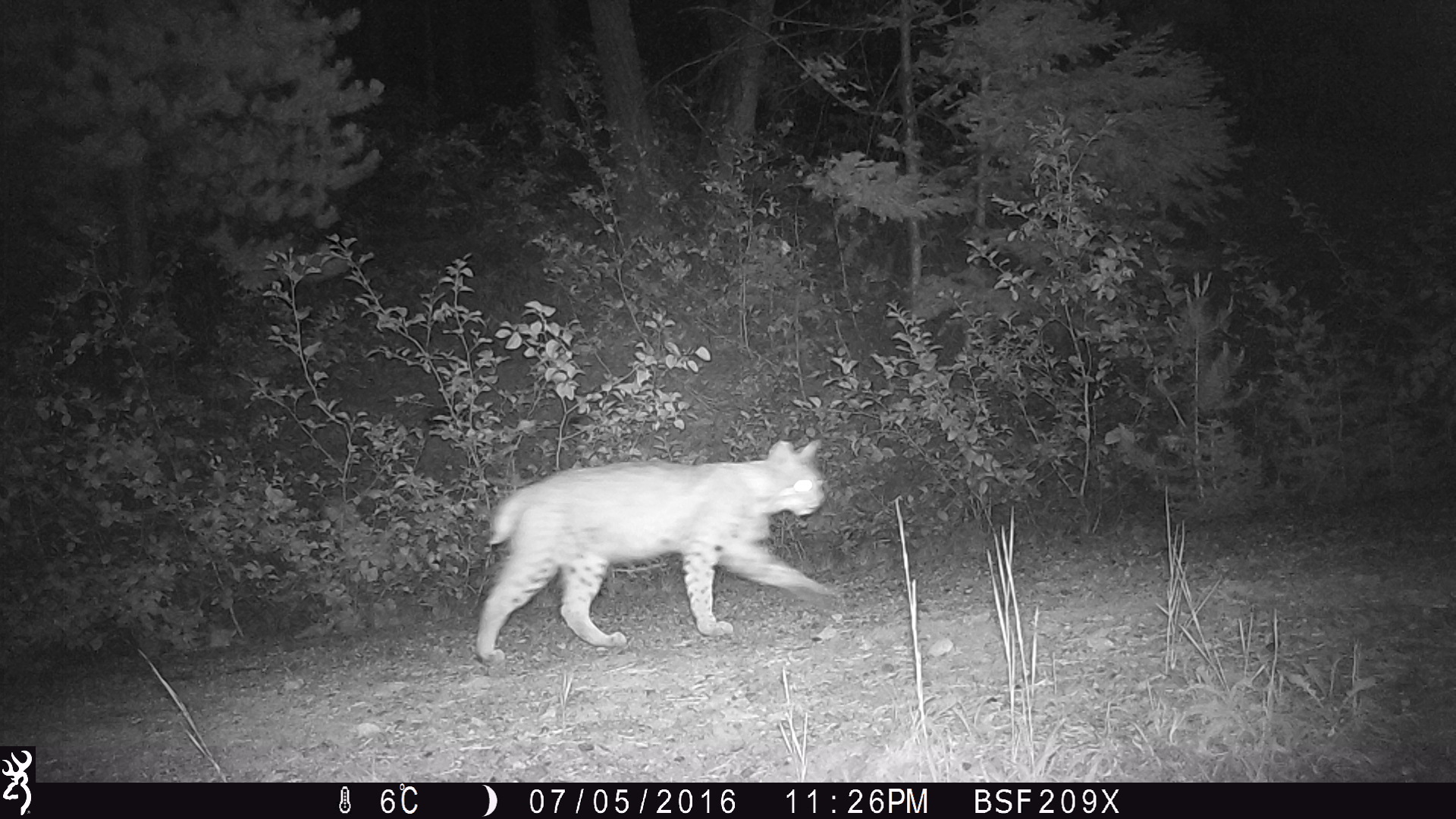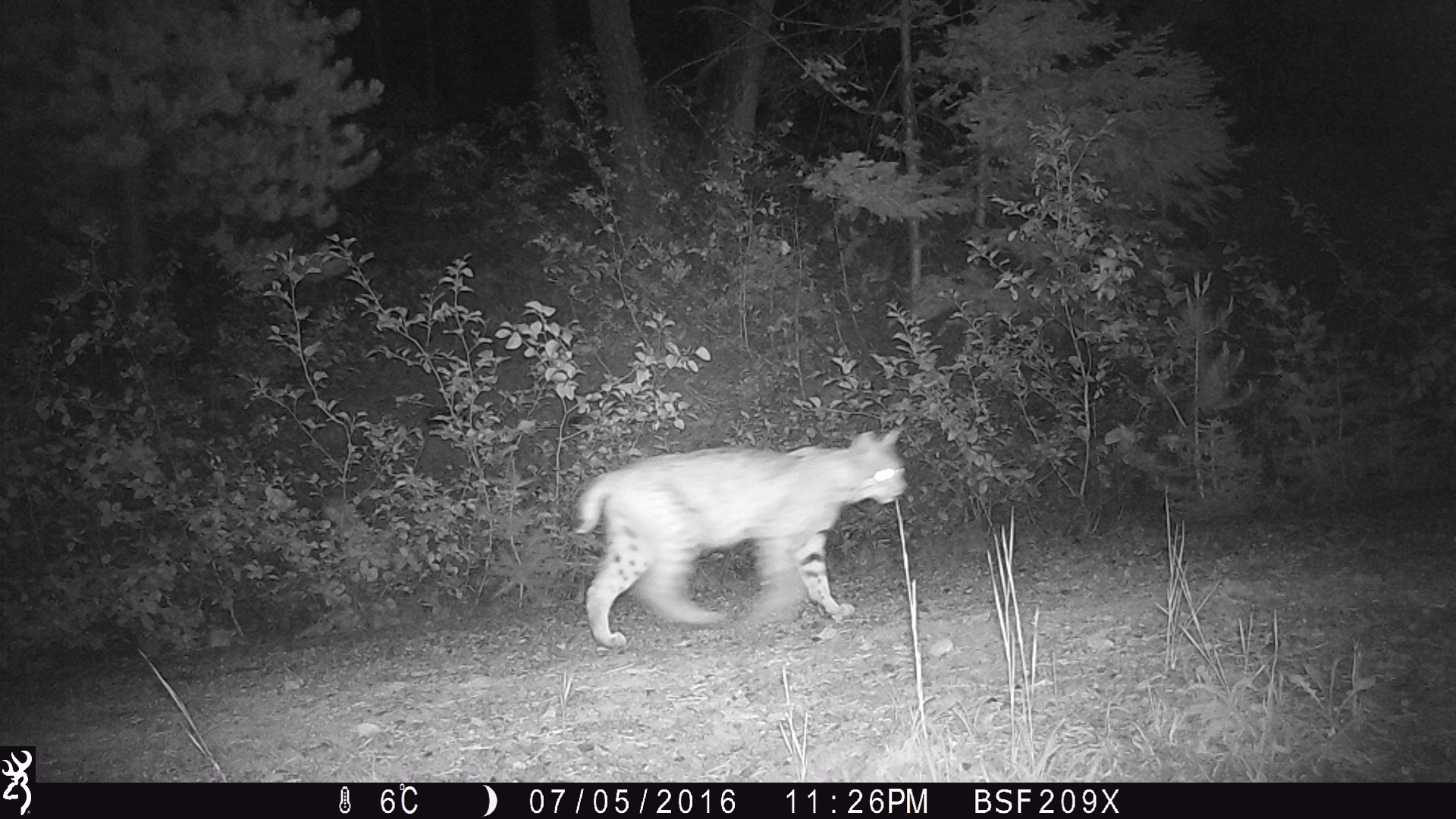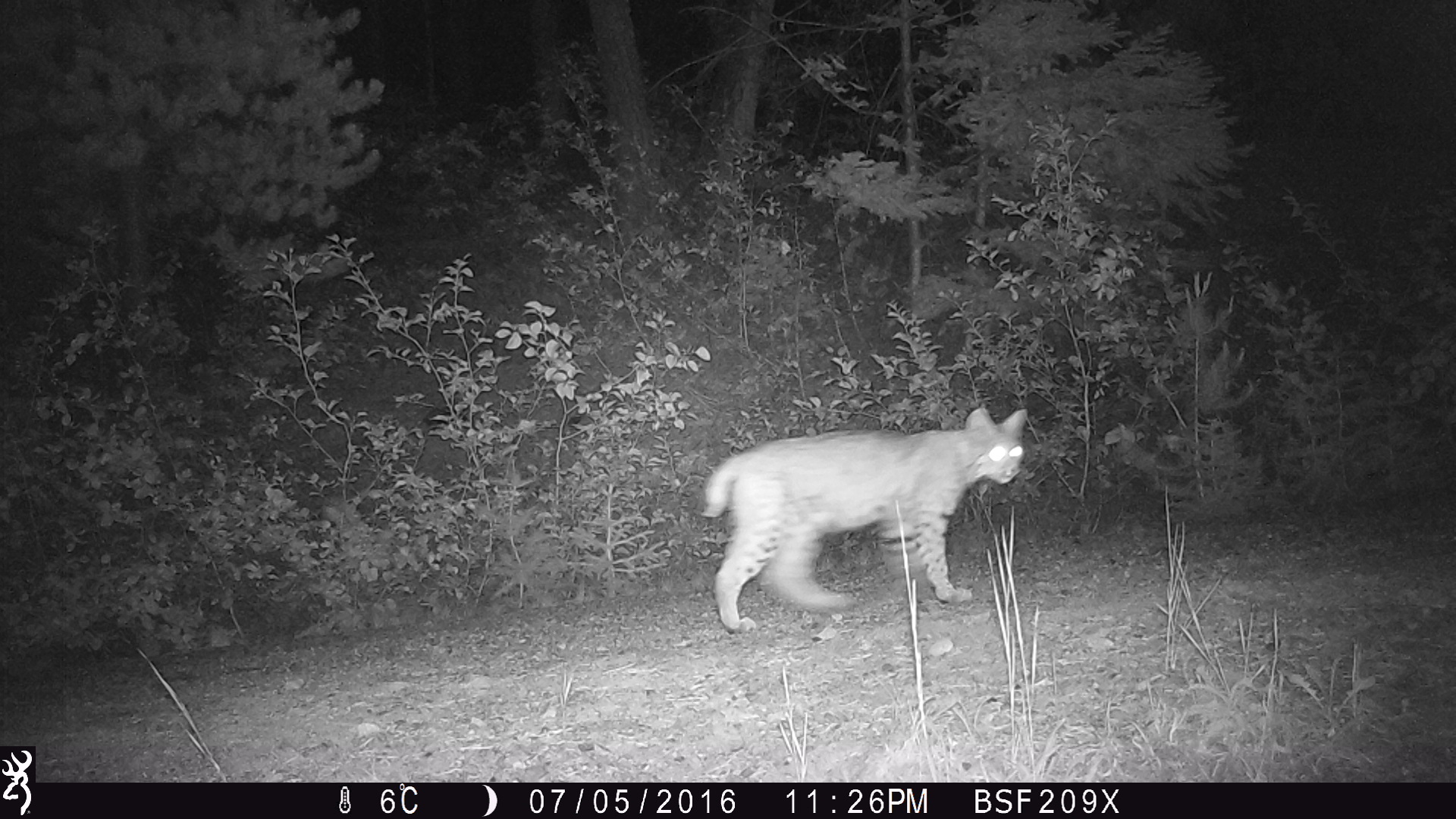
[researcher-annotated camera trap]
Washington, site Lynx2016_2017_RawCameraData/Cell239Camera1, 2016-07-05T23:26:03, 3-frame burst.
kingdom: Animalia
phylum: Chordata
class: Mammalia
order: Carnivora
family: Felidae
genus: Lynx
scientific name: Lynx rufus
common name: bobcat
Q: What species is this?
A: Lynx rufus (bobcat).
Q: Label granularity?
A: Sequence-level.